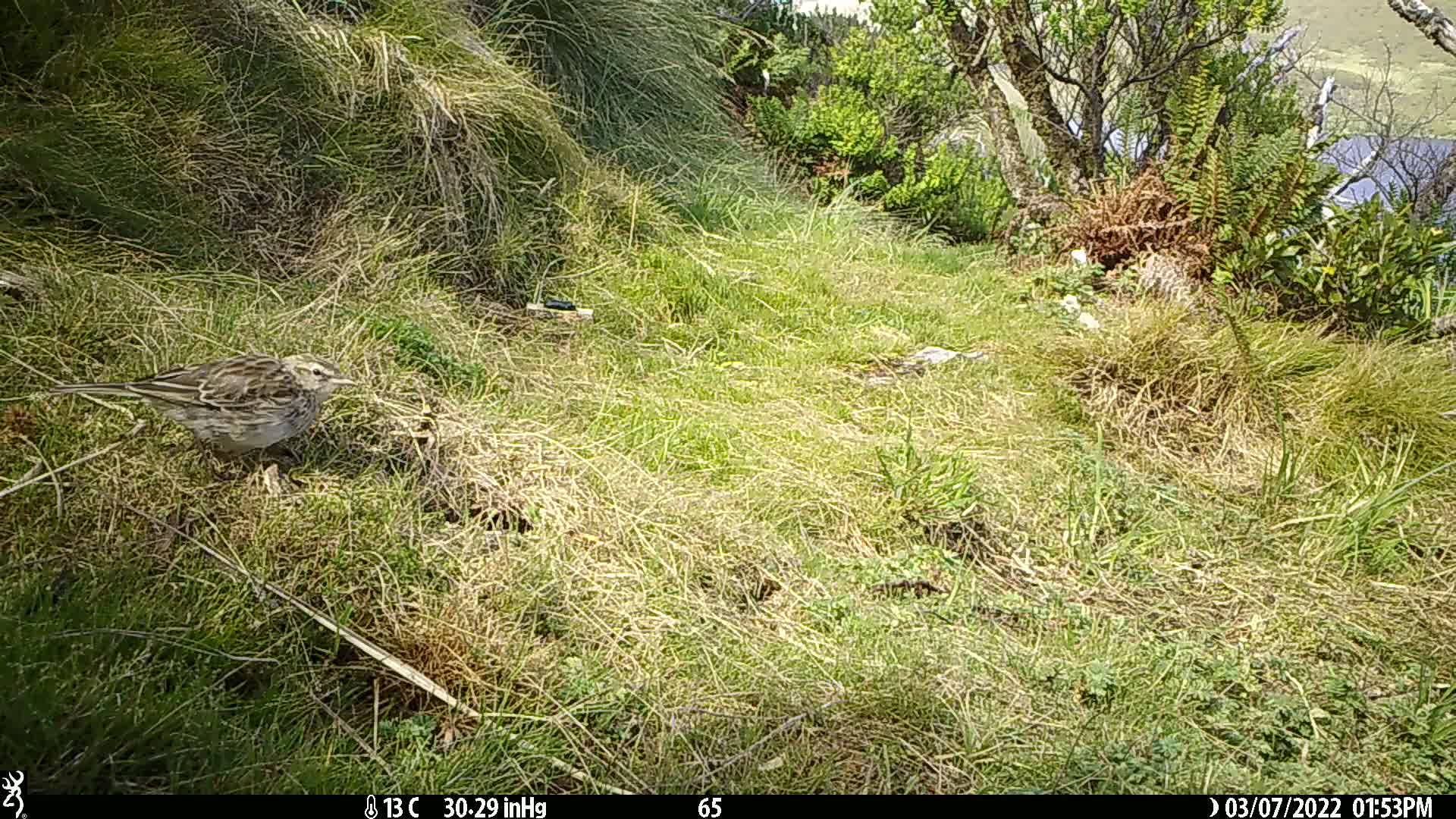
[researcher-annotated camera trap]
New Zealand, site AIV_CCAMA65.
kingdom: Animalia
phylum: Chordata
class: Aves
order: Passeriformes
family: Motacillidae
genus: Anthus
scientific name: Anthus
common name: pipit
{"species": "pipit (Anthus)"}